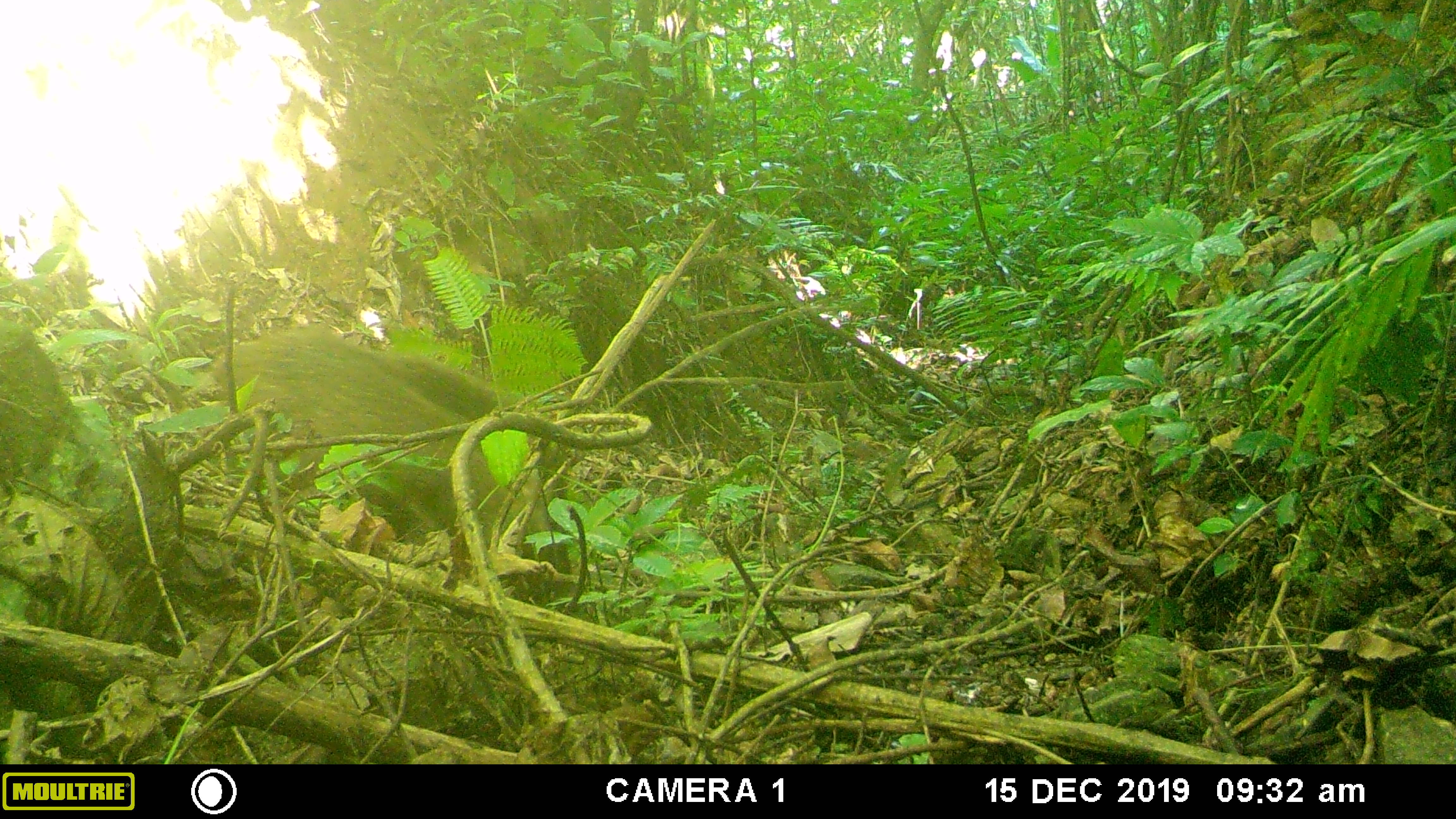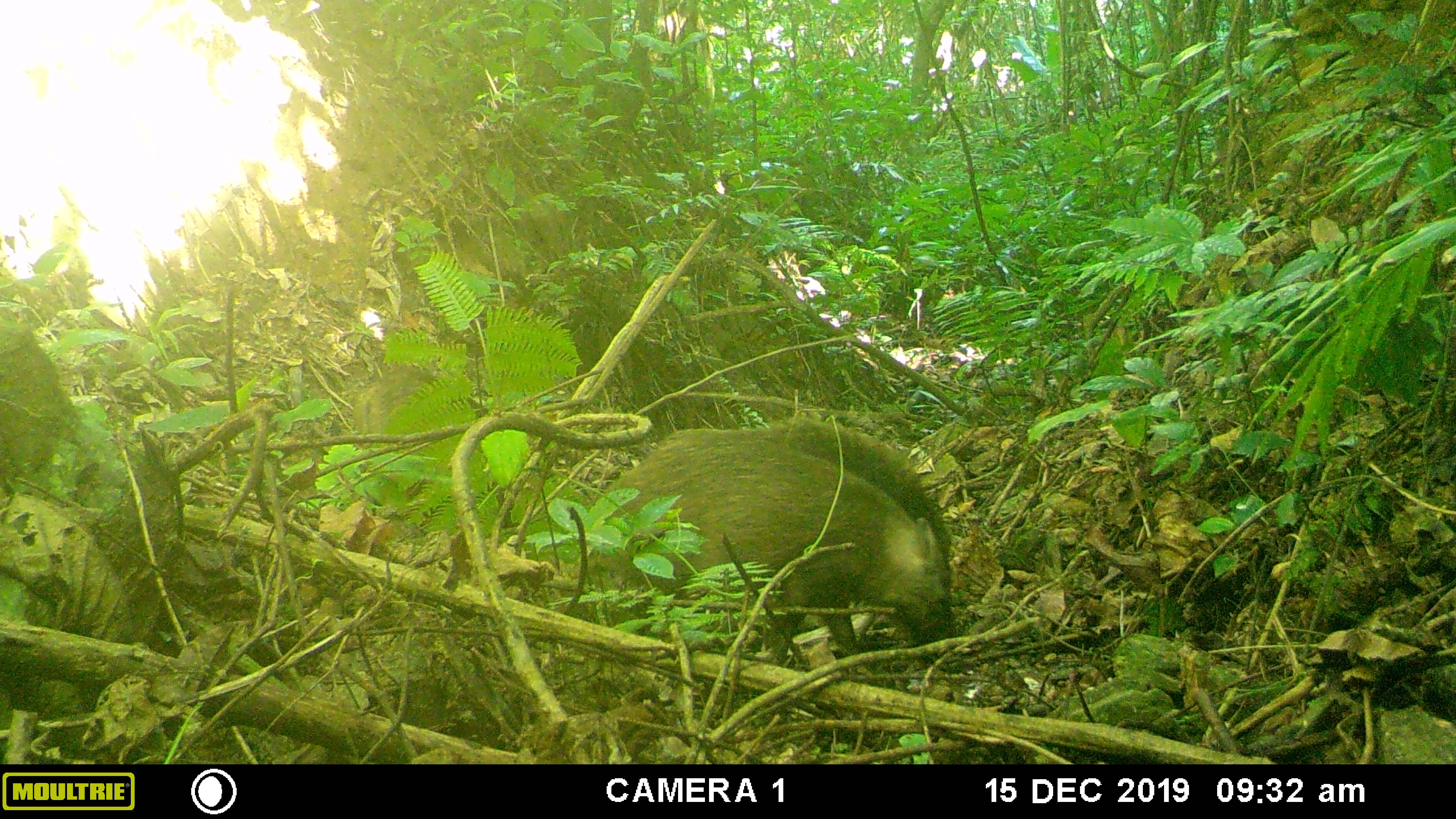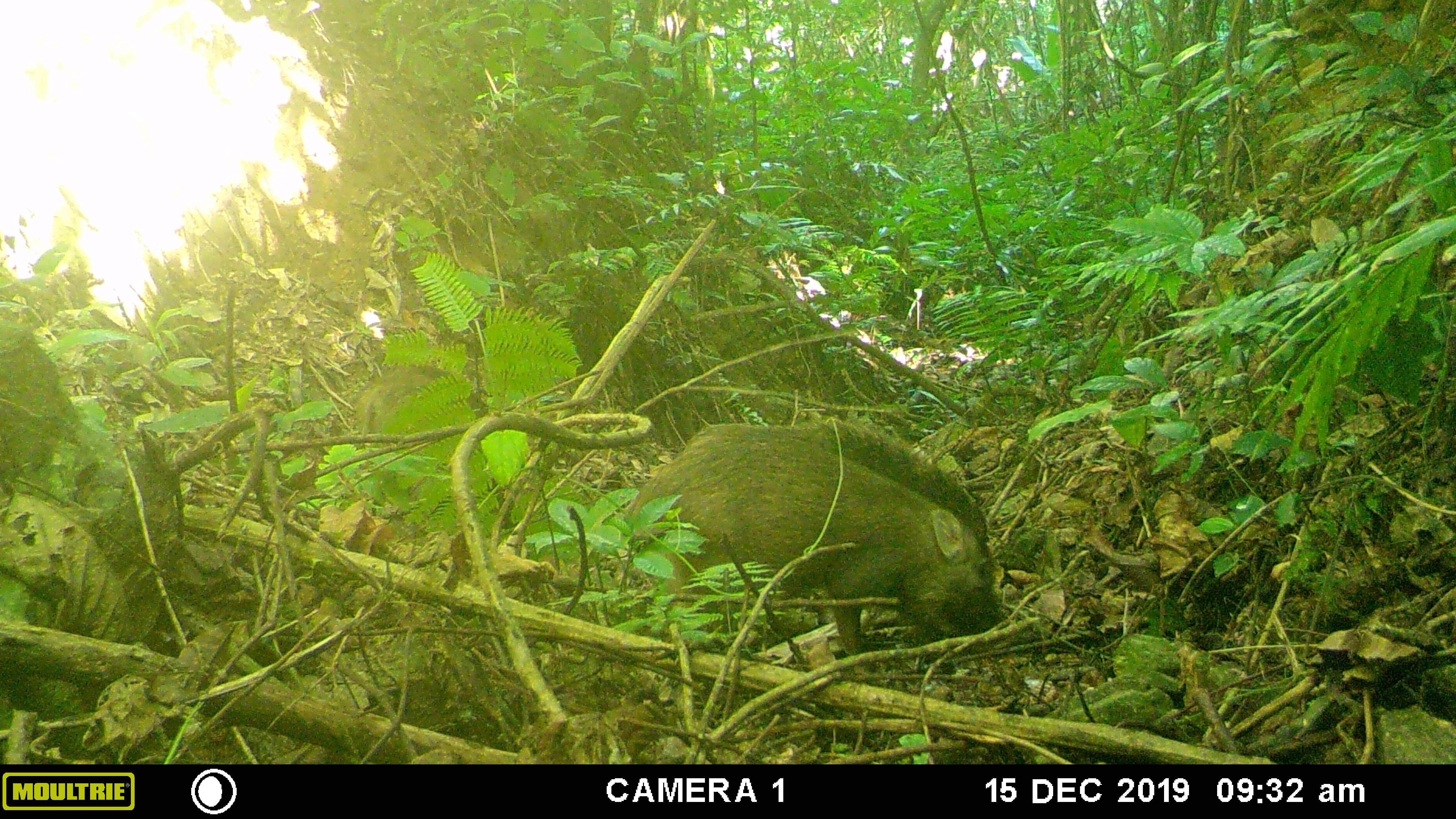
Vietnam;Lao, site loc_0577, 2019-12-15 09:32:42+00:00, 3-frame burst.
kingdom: Animalia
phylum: Chordata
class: Mammalia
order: Artiodactyla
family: Suidae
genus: Sus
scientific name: Sus scrofa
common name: eurasian wild pig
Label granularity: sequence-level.